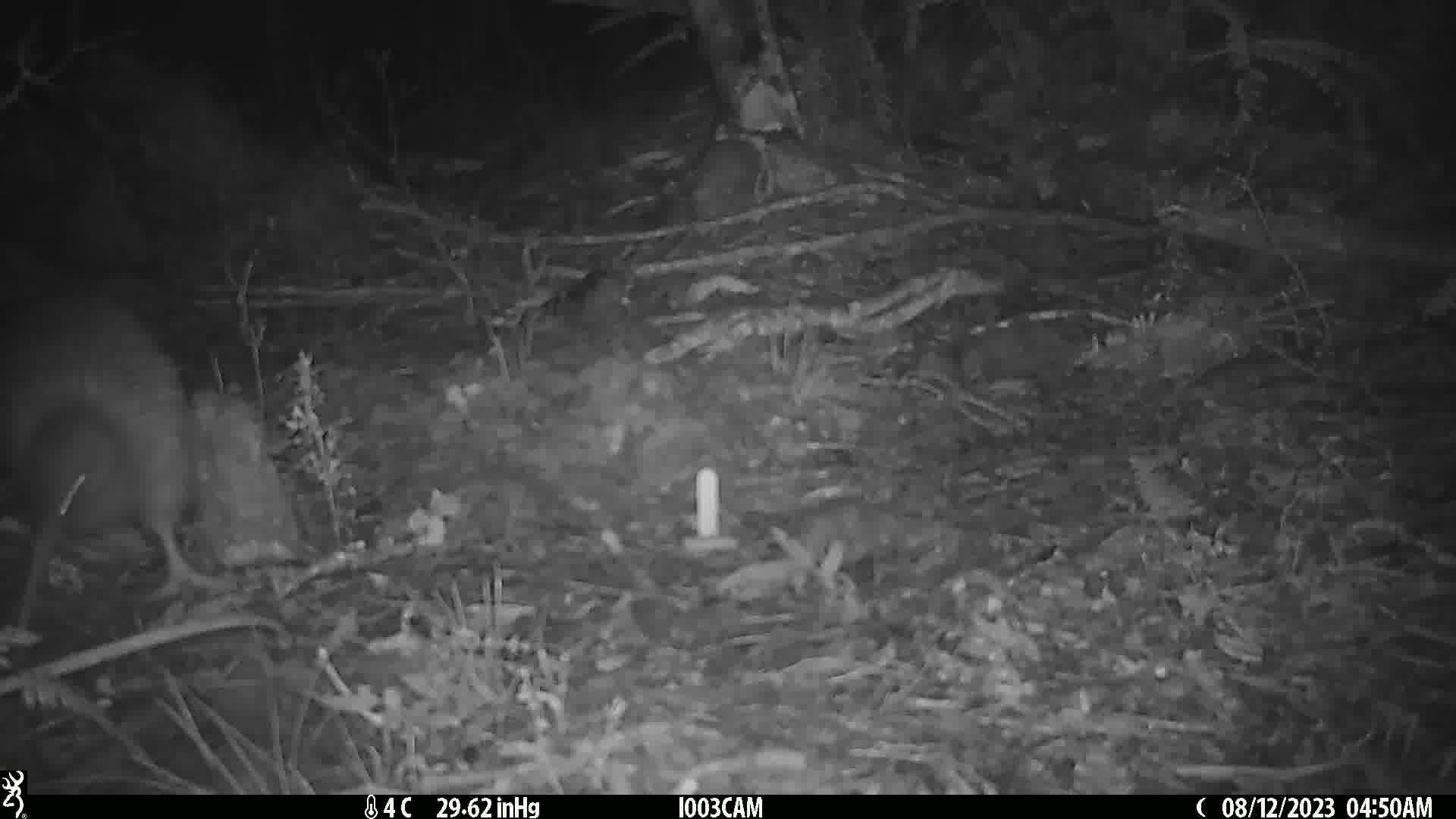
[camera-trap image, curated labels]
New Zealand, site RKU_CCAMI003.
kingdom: Animalia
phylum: Chordata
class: Aves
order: Apterygiformes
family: Apterygidae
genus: Apteryx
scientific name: Apteryx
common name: kiwi